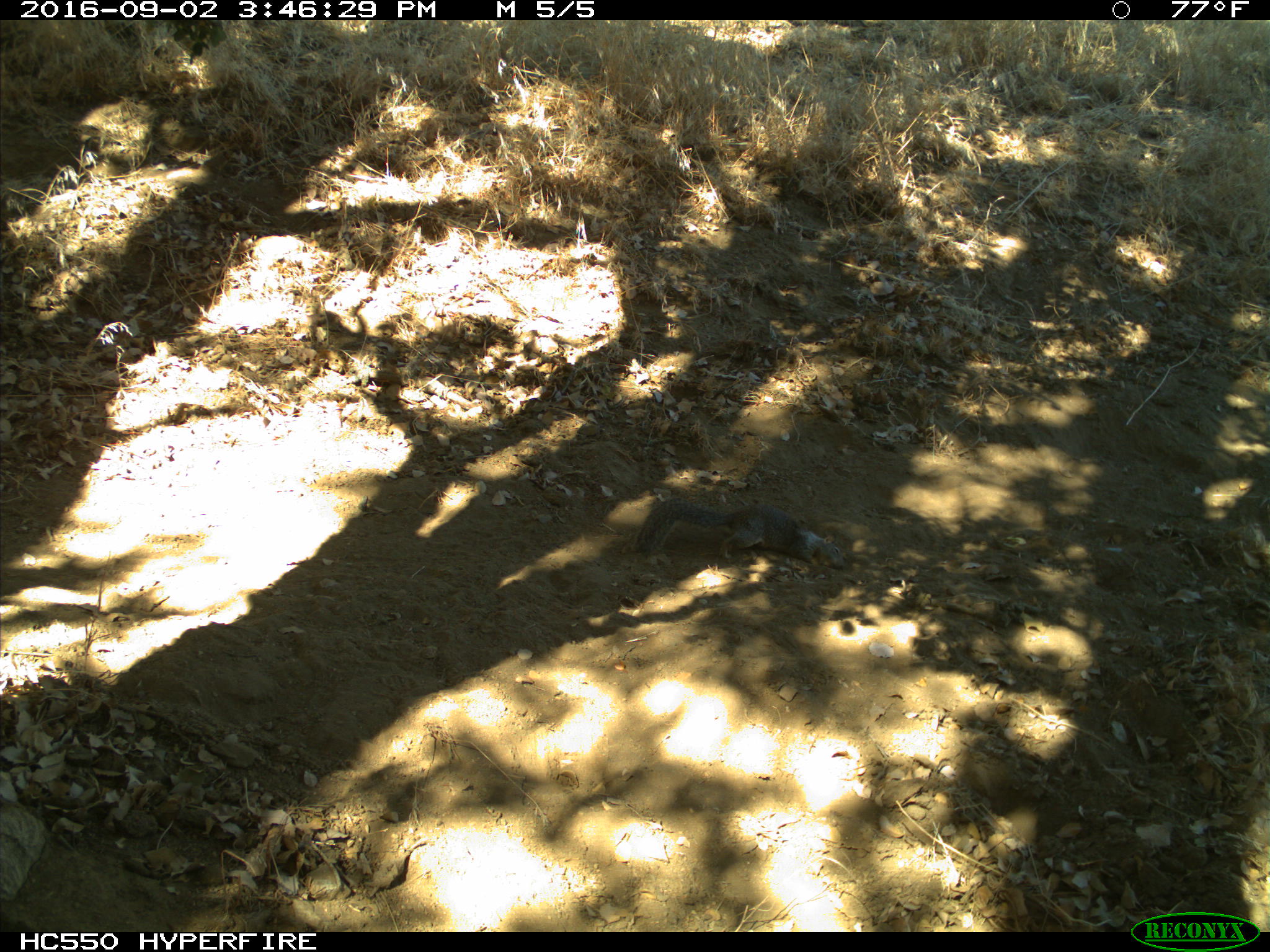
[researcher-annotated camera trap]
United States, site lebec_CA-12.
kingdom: Animalia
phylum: Chordata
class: Mammalia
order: Rodentia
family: Sciuridae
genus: Otospermophilus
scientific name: Otospermophilus beecheyi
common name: california ground squirrel